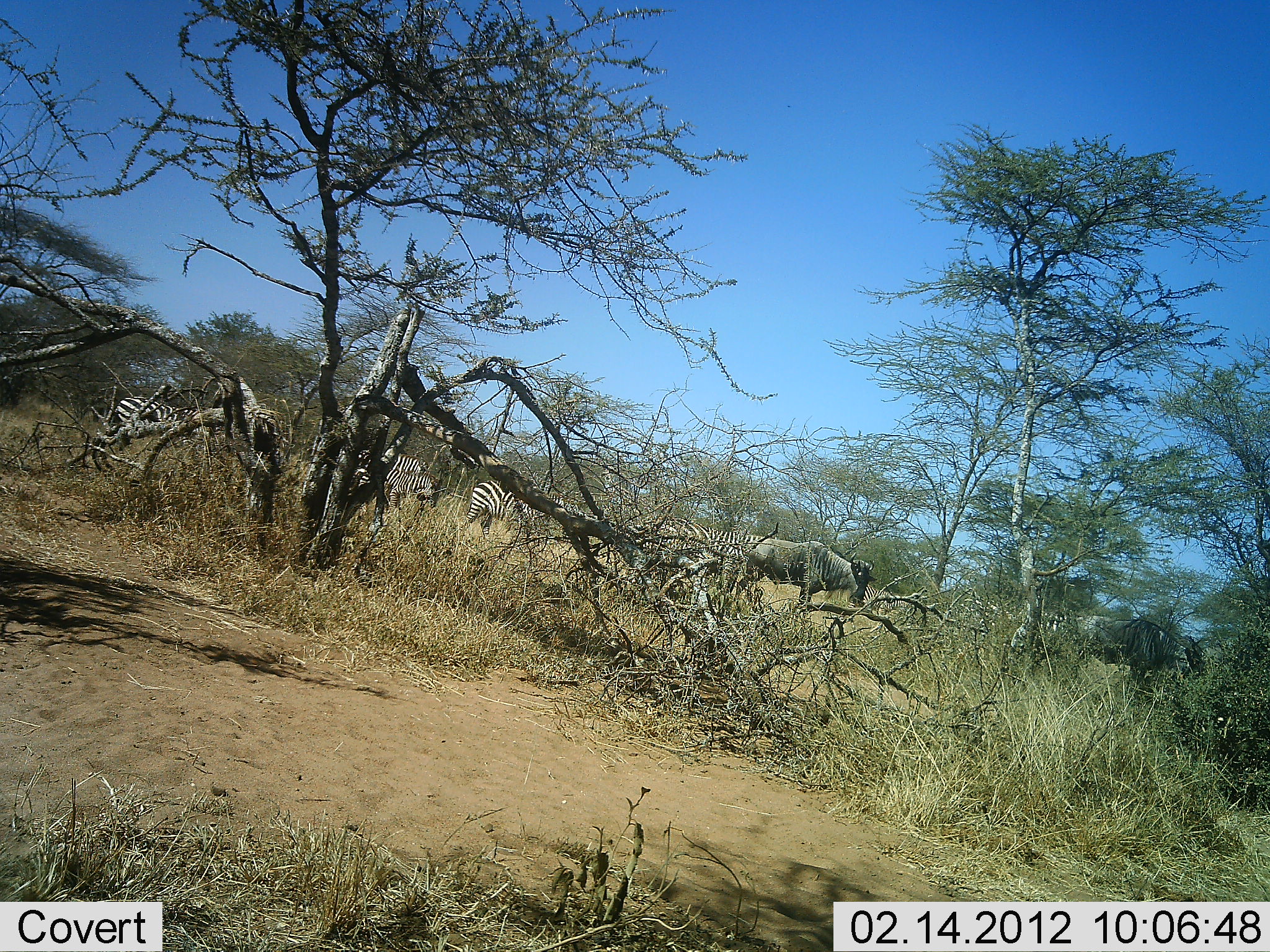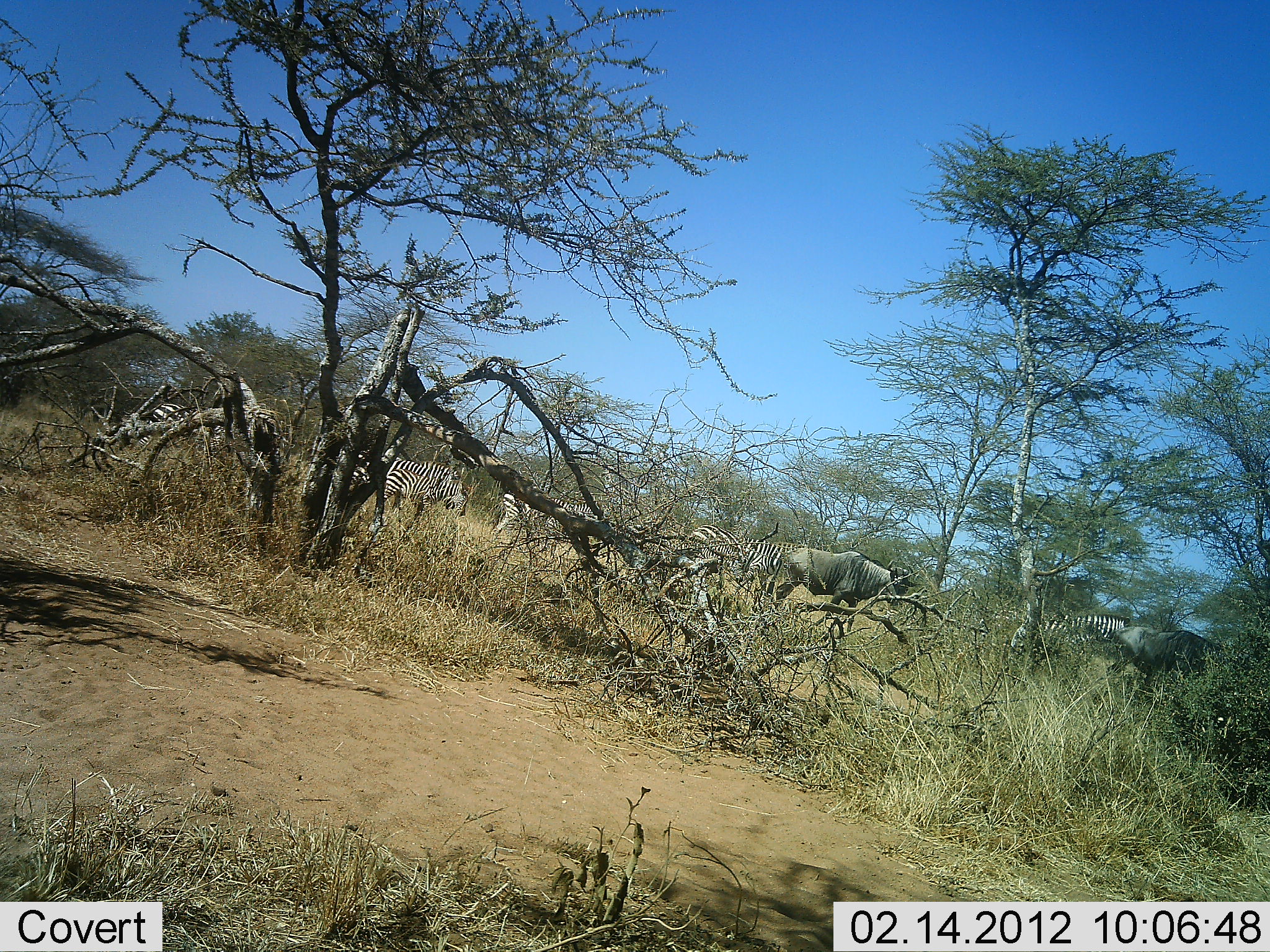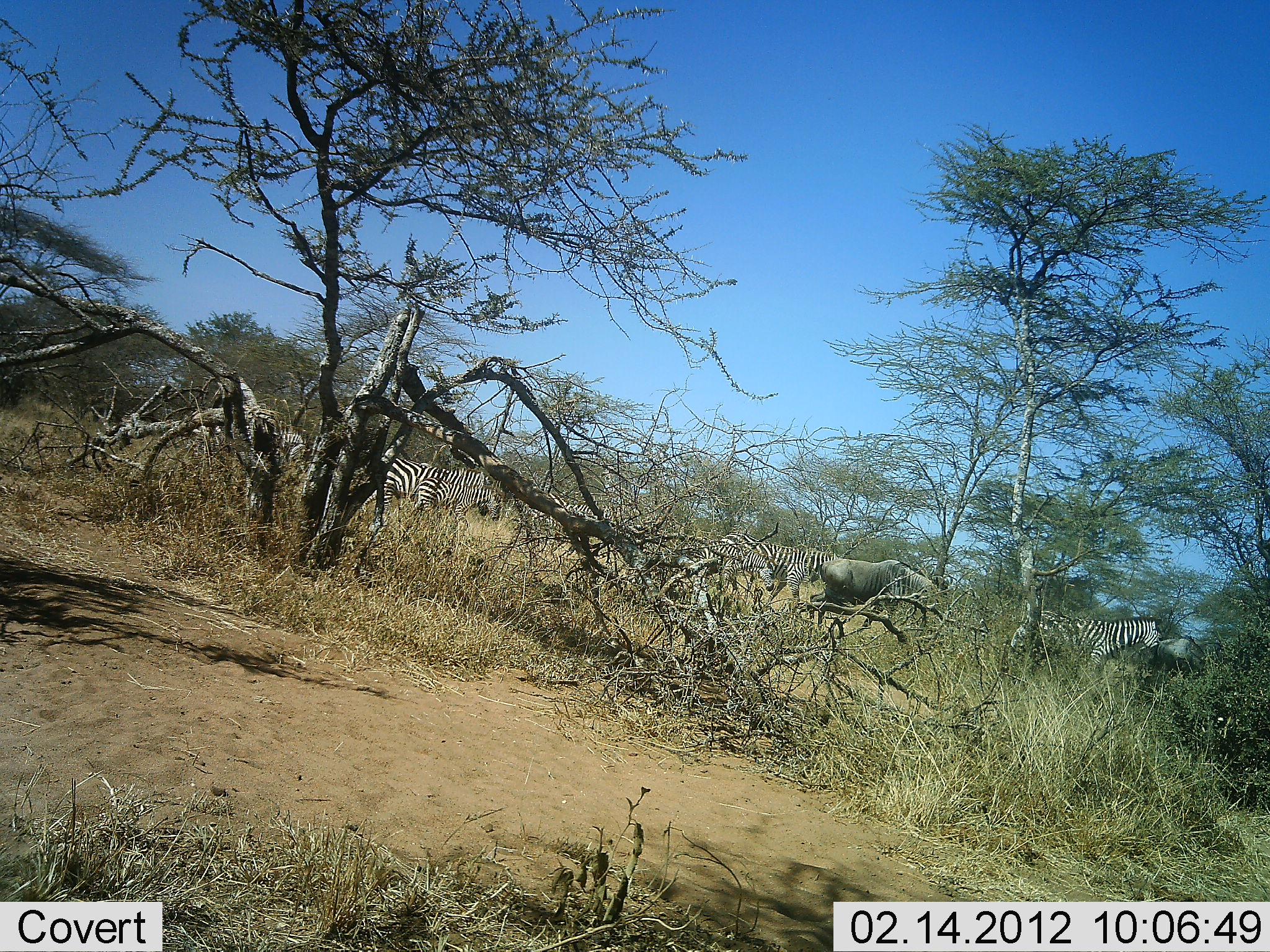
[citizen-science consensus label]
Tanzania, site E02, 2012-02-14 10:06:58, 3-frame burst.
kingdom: Animalia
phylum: Chordata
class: Mammalia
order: Artiodactyla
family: Bovidae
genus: Connochaetes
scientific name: Connochaetes taurinus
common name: blue wildebeest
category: wildebeest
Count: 2.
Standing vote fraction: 0%.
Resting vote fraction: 0%.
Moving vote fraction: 92%.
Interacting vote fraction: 0%.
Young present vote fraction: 0%.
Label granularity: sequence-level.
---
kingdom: Animalia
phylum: Chordata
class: Mammalia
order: Perissodactyla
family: Equidae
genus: Equus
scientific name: Equus quagga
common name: plains zebra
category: zebra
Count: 5.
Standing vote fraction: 7%.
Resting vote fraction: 0%.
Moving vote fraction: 86%.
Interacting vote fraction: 0%.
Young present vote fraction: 0%.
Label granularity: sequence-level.